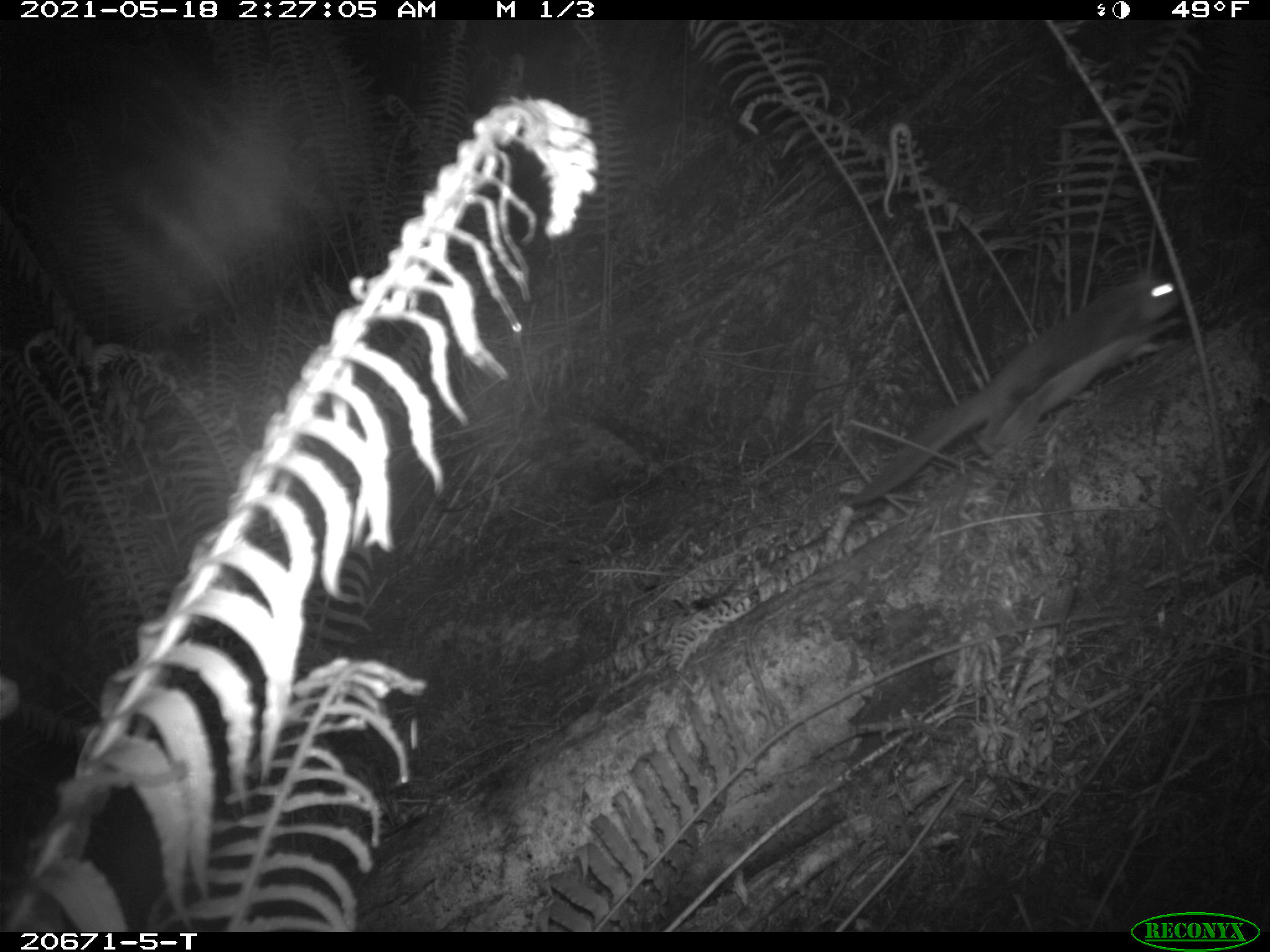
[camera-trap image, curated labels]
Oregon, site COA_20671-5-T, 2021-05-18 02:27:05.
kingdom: Animalia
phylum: Chordata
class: Mammalia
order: Rodentia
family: Sciuridae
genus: Glaucomys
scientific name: Glaucomys oregonensis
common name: humboldt's flying squirrel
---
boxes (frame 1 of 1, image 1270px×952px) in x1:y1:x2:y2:
humboldt's flying squirrel: 820:255:1188:540